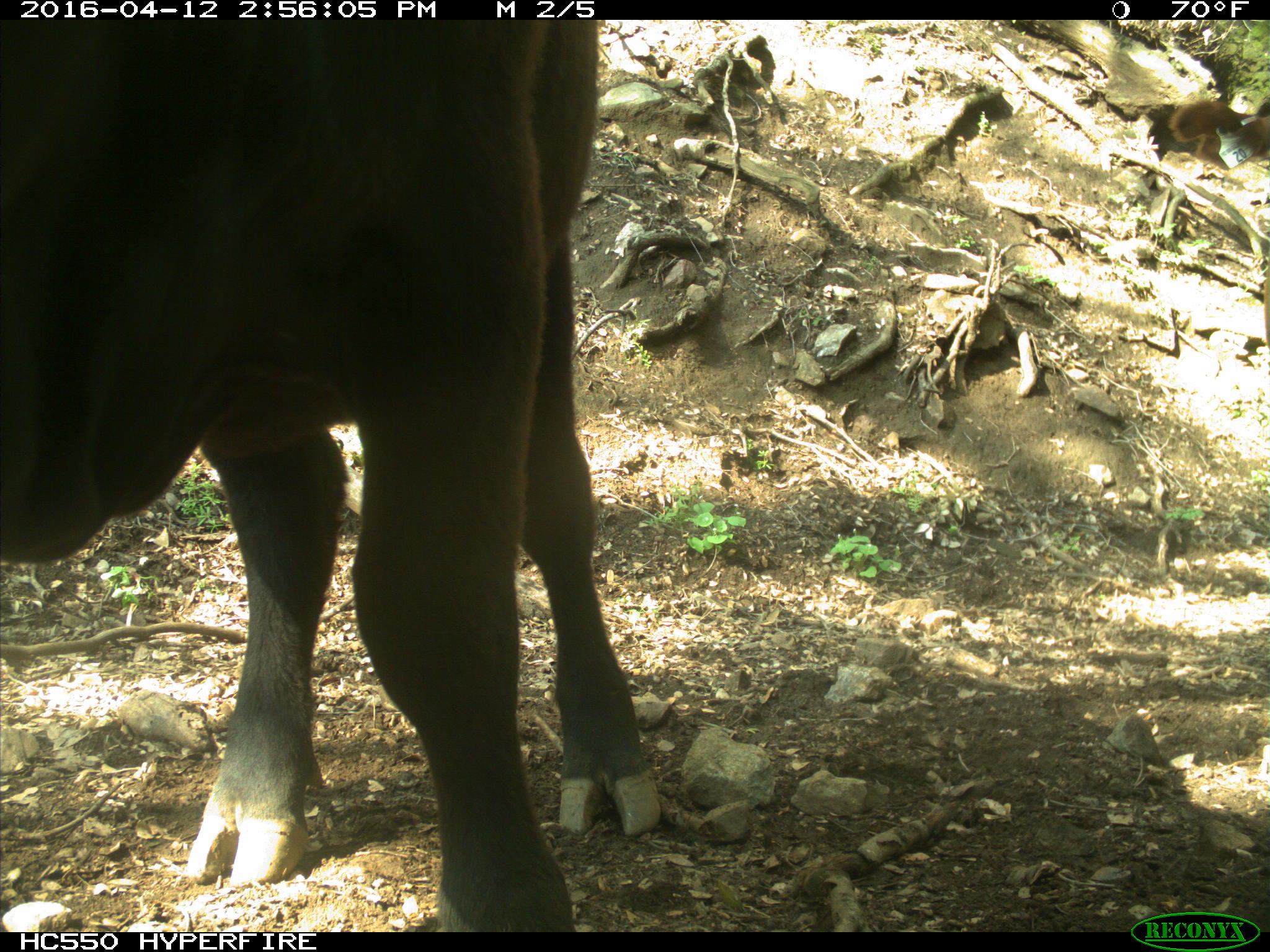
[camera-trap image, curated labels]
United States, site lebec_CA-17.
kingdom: Animalia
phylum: Chordata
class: Mammalia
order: Artiodactyla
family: Bovidae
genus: Bos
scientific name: Bos taurus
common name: domestic cow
Bos taurus (domestic cow).